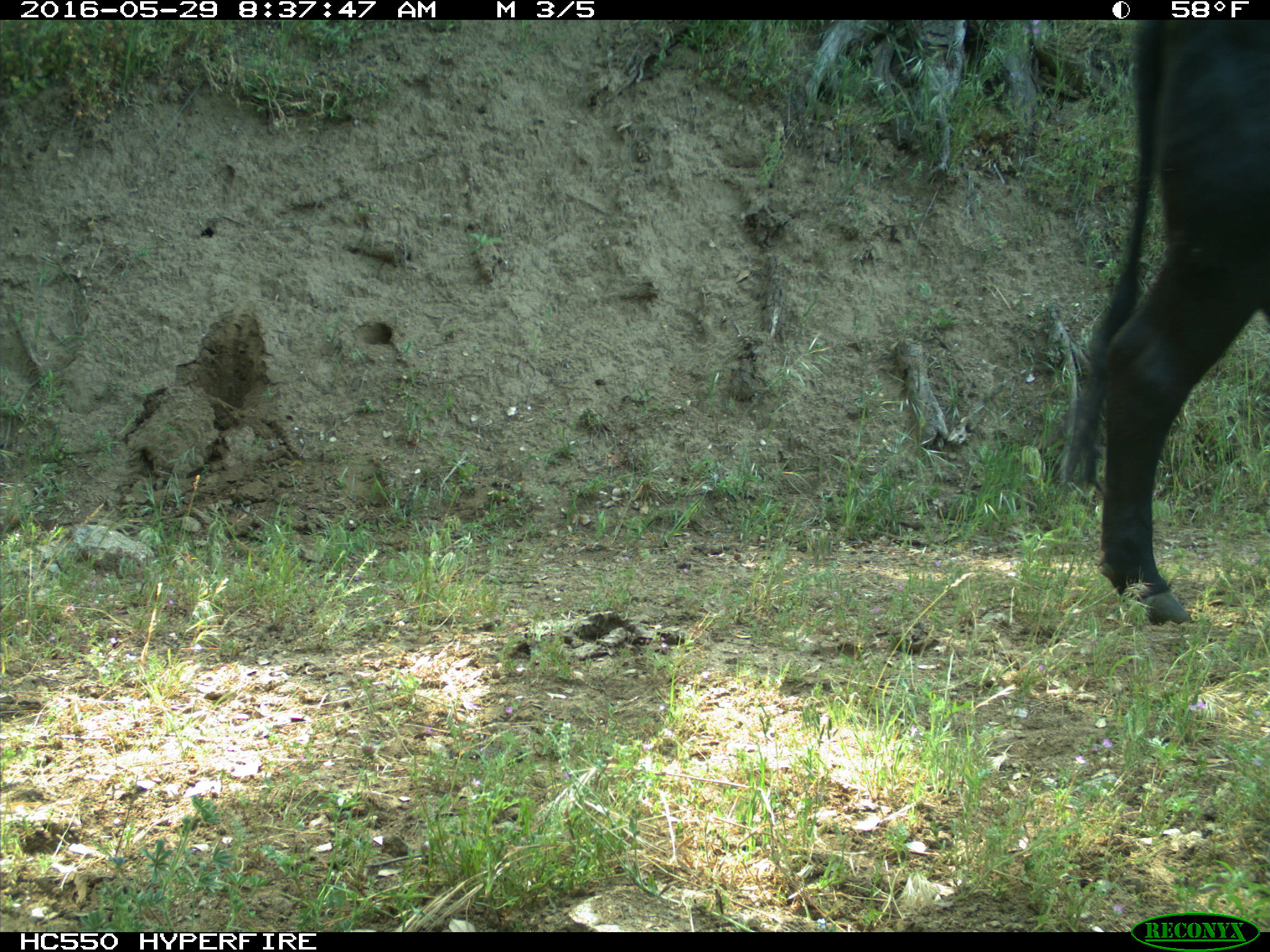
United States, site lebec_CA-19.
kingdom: Animalia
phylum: Chordata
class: Mammalia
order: Artiodactyla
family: Bovidae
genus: Bos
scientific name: Bos taurus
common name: domestic cow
Bos taurus (domestic cow).